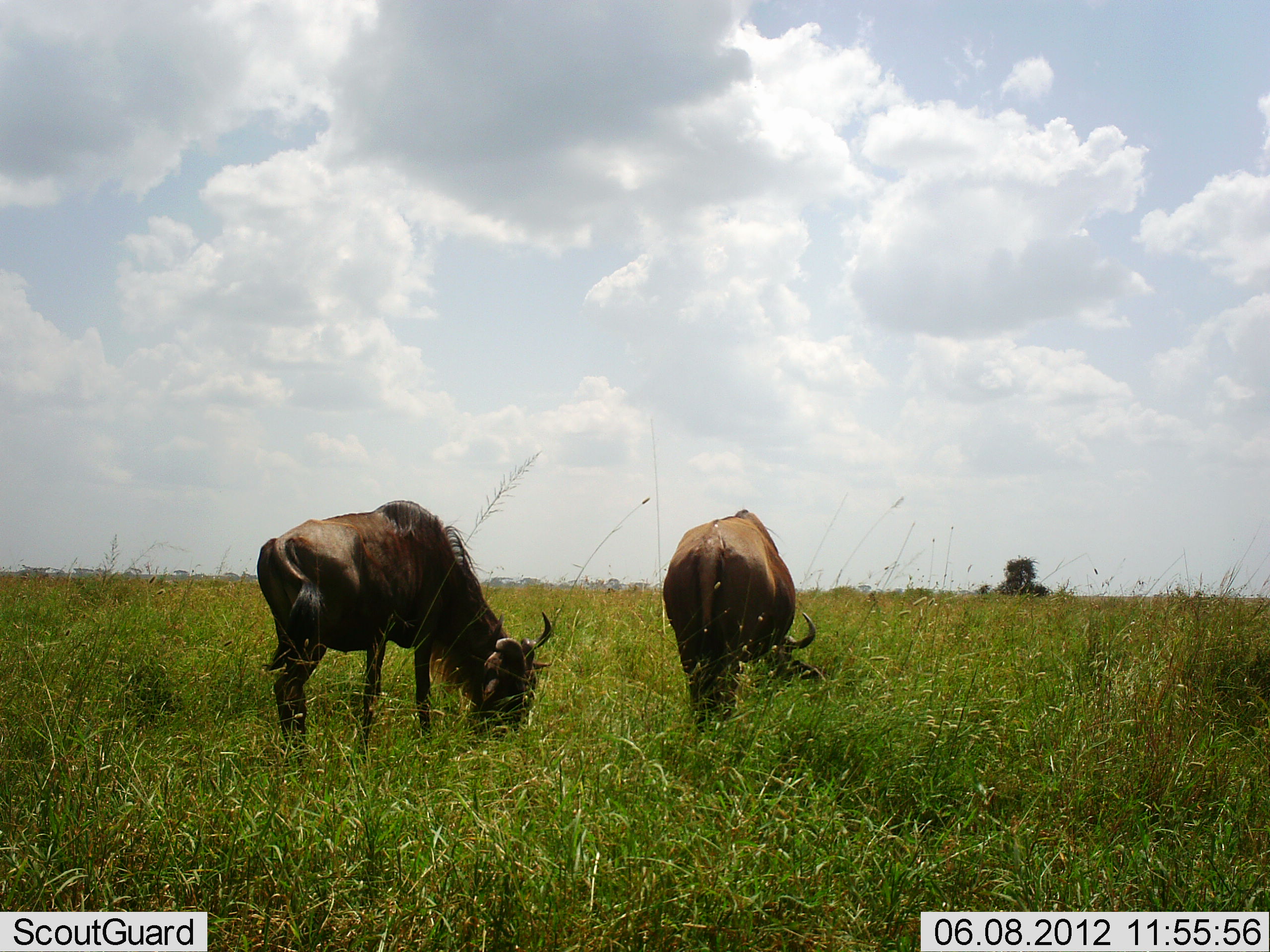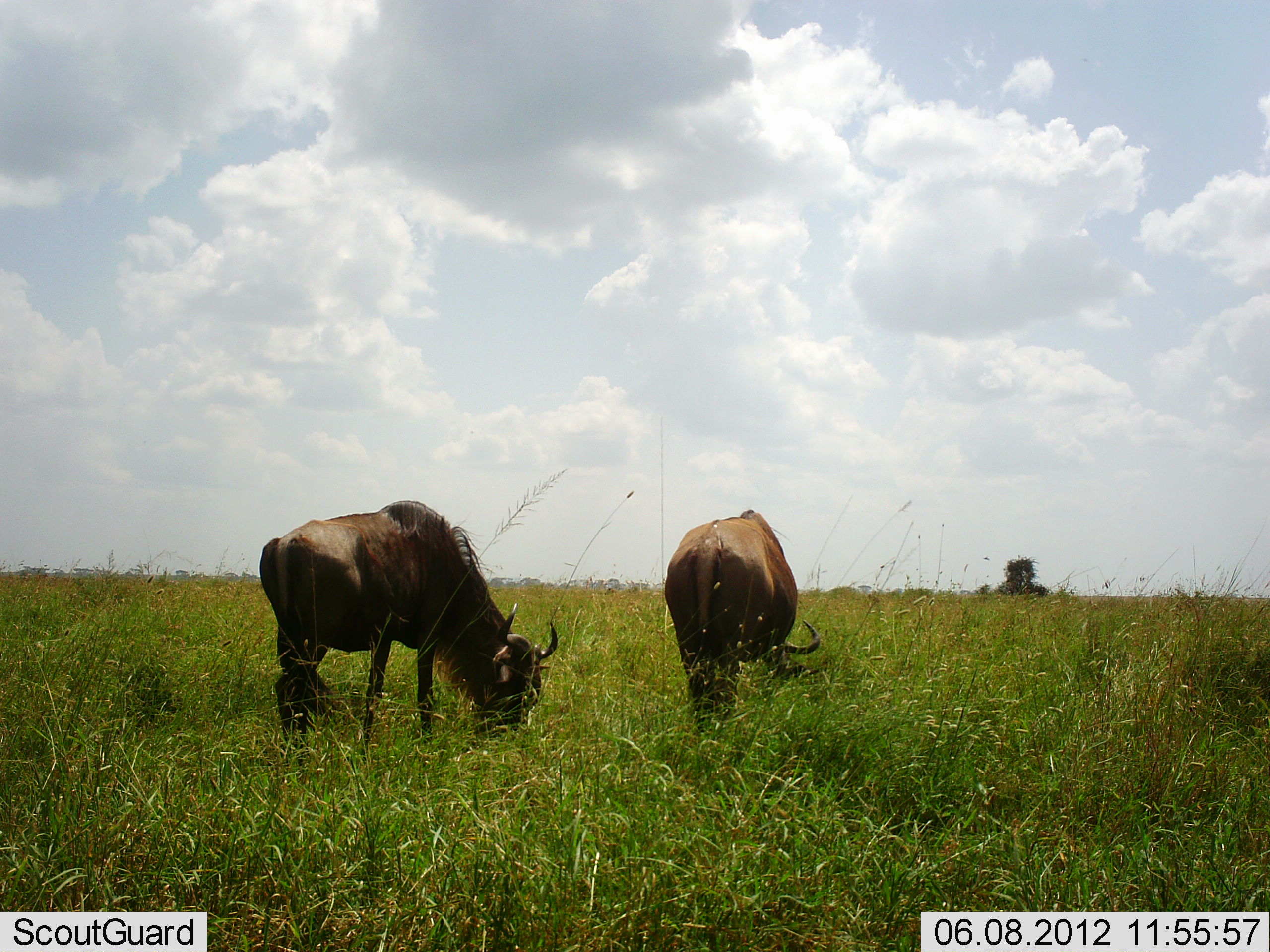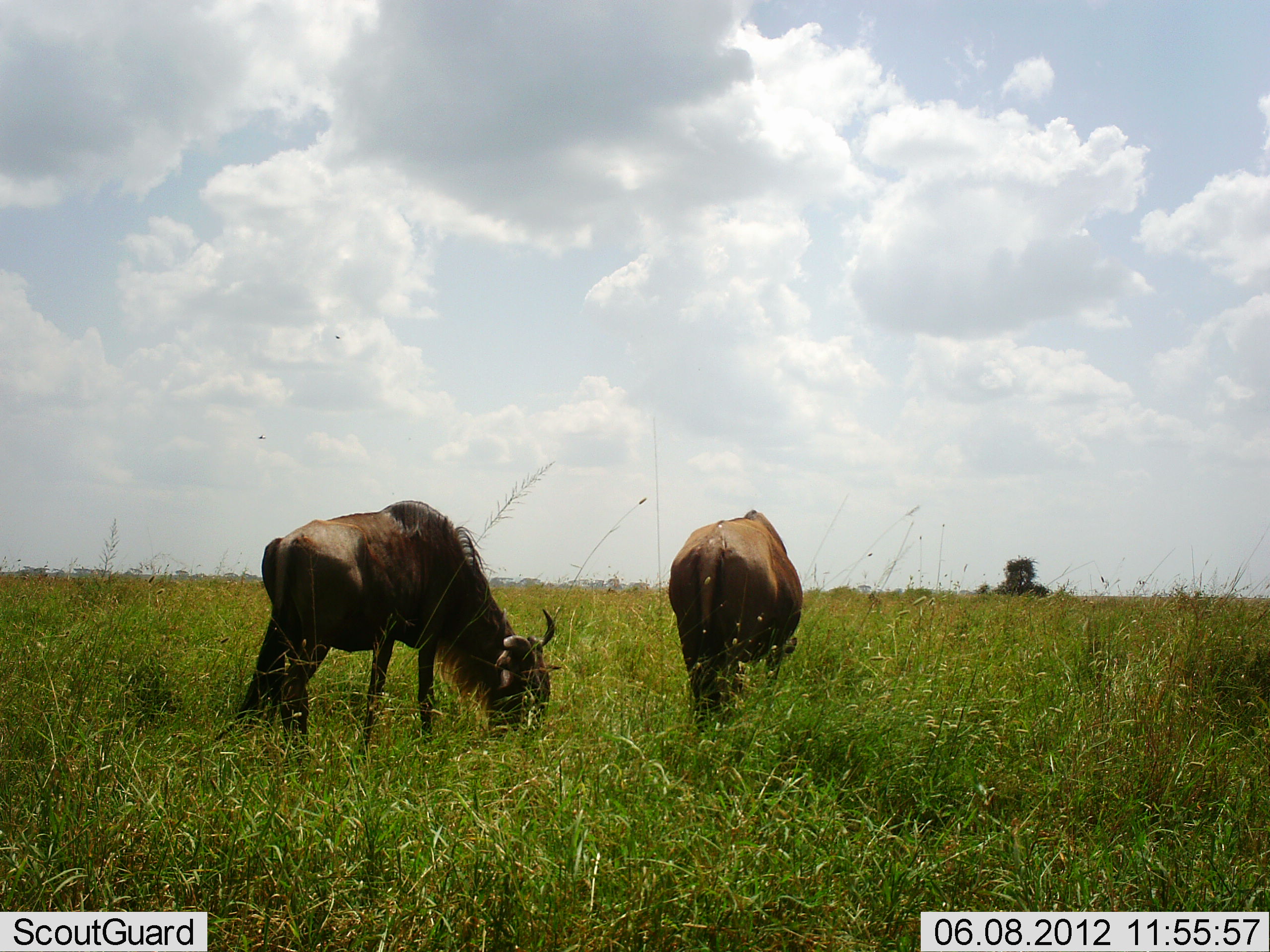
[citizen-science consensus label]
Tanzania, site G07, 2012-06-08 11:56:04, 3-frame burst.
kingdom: Animalia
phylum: Chordata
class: Mammalia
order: Artiodactyla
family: Bovidae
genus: Connochaetes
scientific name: Connochaetes taurinus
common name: blue wildebeest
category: wildebeest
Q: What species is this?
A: Wildebeest (blue wildebeest) (Connochaetes taurinus).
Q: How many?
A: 2.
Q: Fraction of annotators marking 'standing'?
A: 0%.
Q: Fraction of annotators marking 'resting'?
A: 0%.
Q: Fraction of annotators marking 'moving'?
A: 0%.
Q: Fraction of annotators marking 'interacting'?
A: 0%.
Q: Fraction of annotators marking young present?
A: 0%.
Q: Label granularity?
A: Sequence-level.